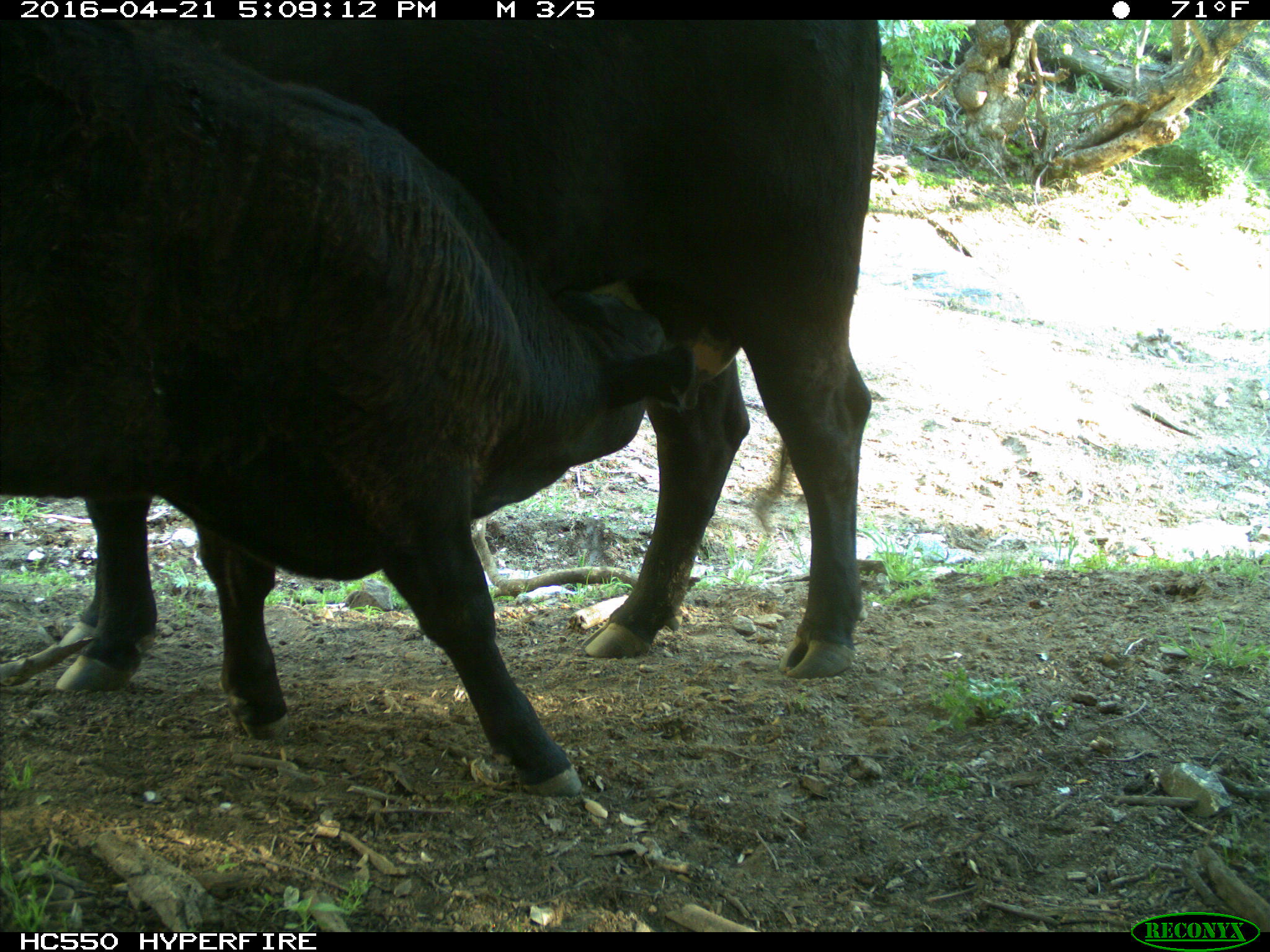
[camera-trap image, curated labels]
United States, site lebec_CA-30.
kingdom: Animalia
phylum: Chordata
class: Mammalia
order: Artiodactyla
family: Bovidae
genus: Bos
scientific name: Bos taurus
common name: domestic cow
Bos taurus (domestic cow).